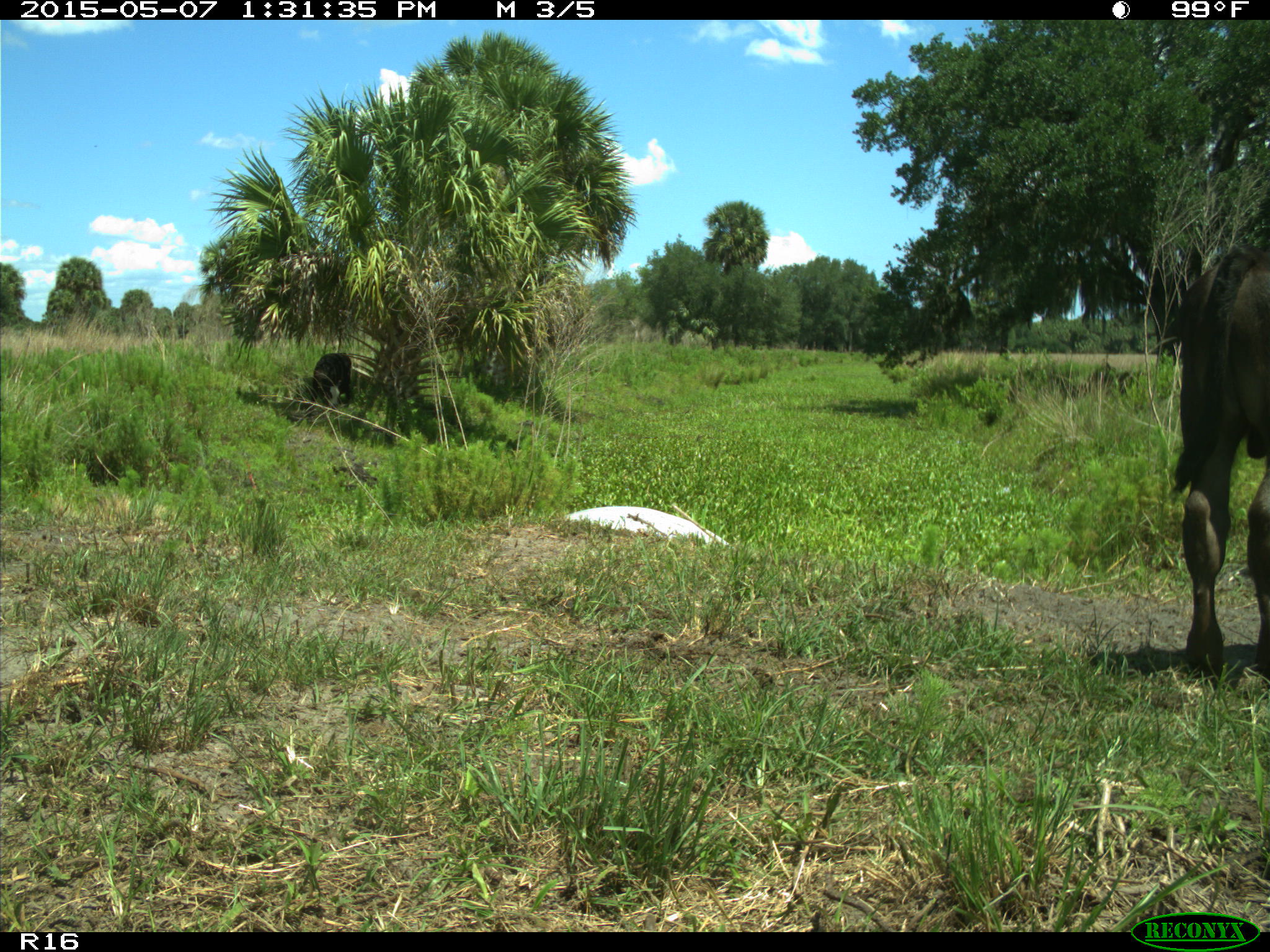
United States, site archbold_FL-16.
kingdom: Animalia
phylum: Chordata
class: Mammalia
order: Artiodactyla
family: Bovidae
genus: Bos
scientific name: Bos taurus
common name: domestic cow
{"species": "Bos taurus (domestic cow)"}